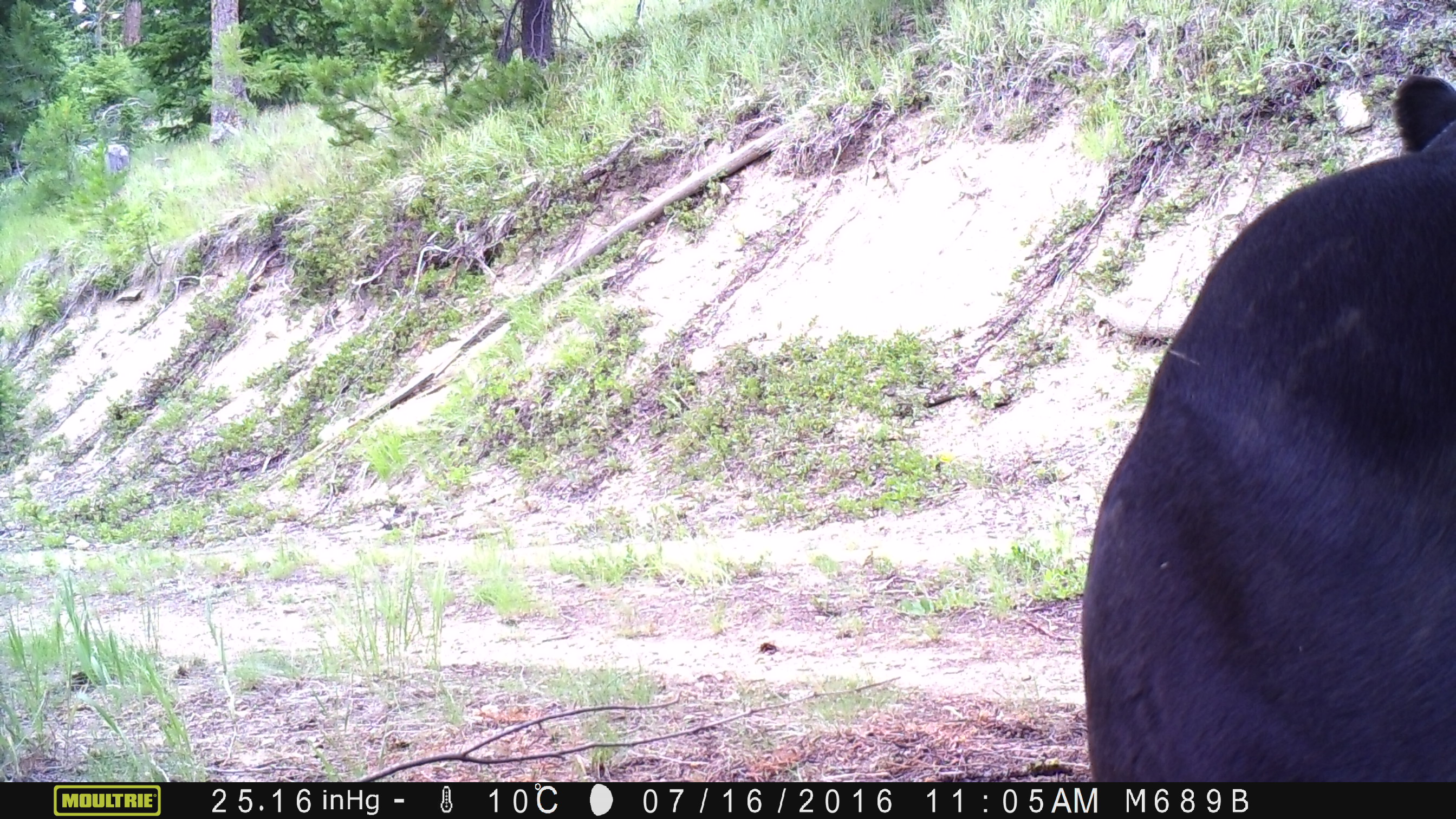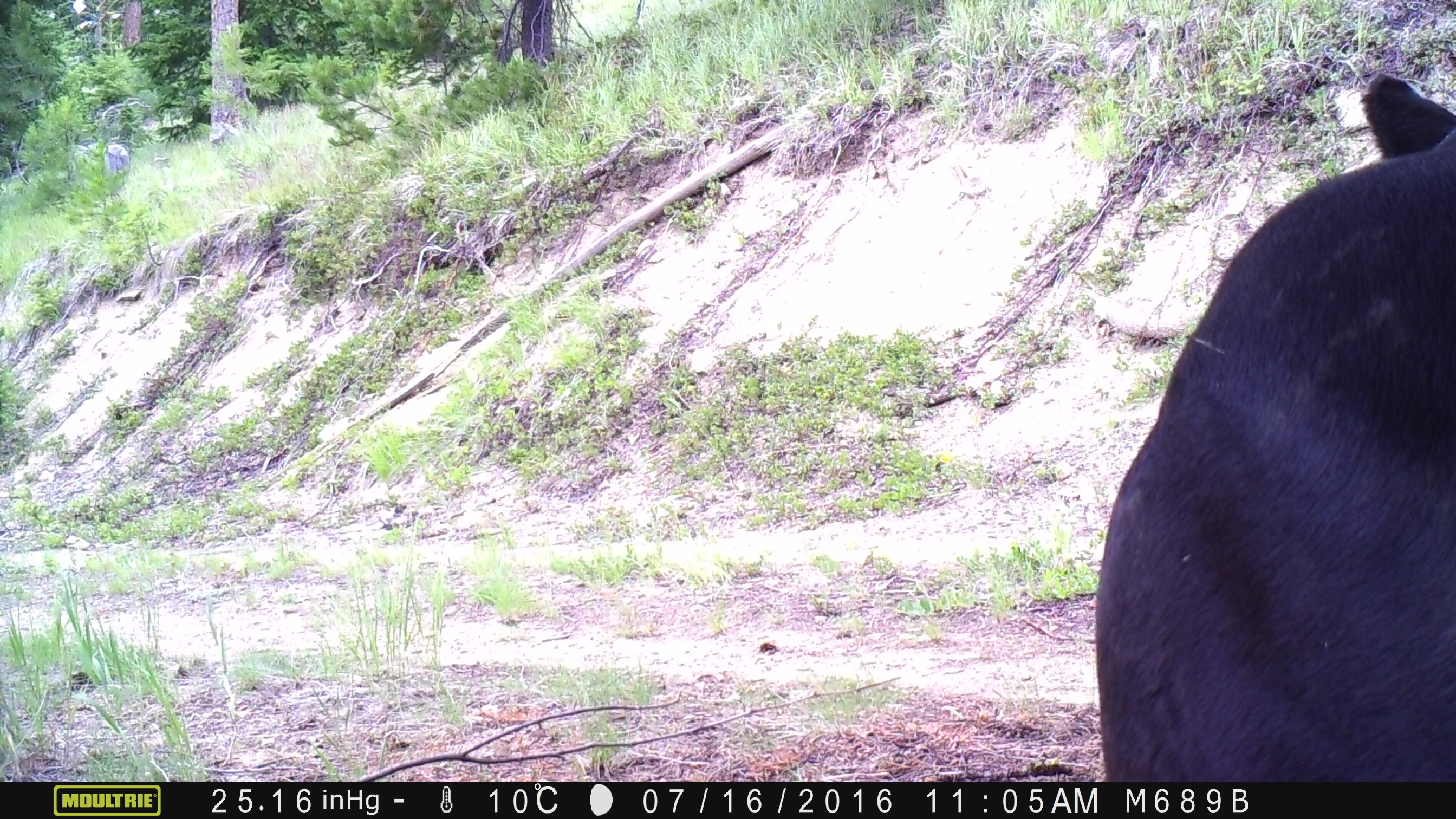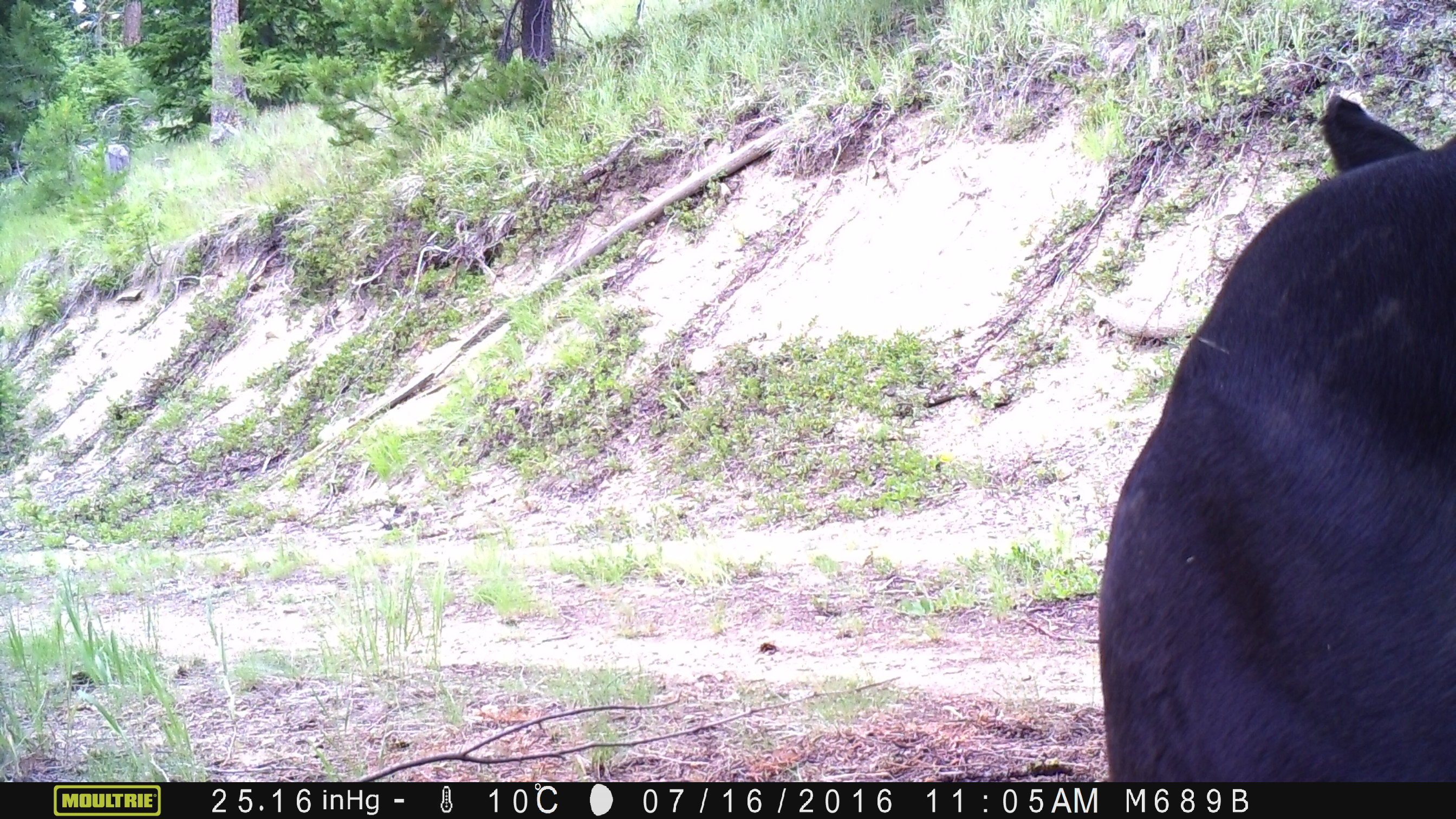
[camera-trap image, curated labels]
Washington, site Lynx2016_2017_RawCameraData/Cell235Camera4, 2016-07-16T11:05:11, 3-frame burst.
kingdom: Animalia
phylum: Chordata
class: Mammalia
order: Artiodactyla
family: Bovidae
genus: Bos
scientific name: Bos taurus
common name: domestic cattle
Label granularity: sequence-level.